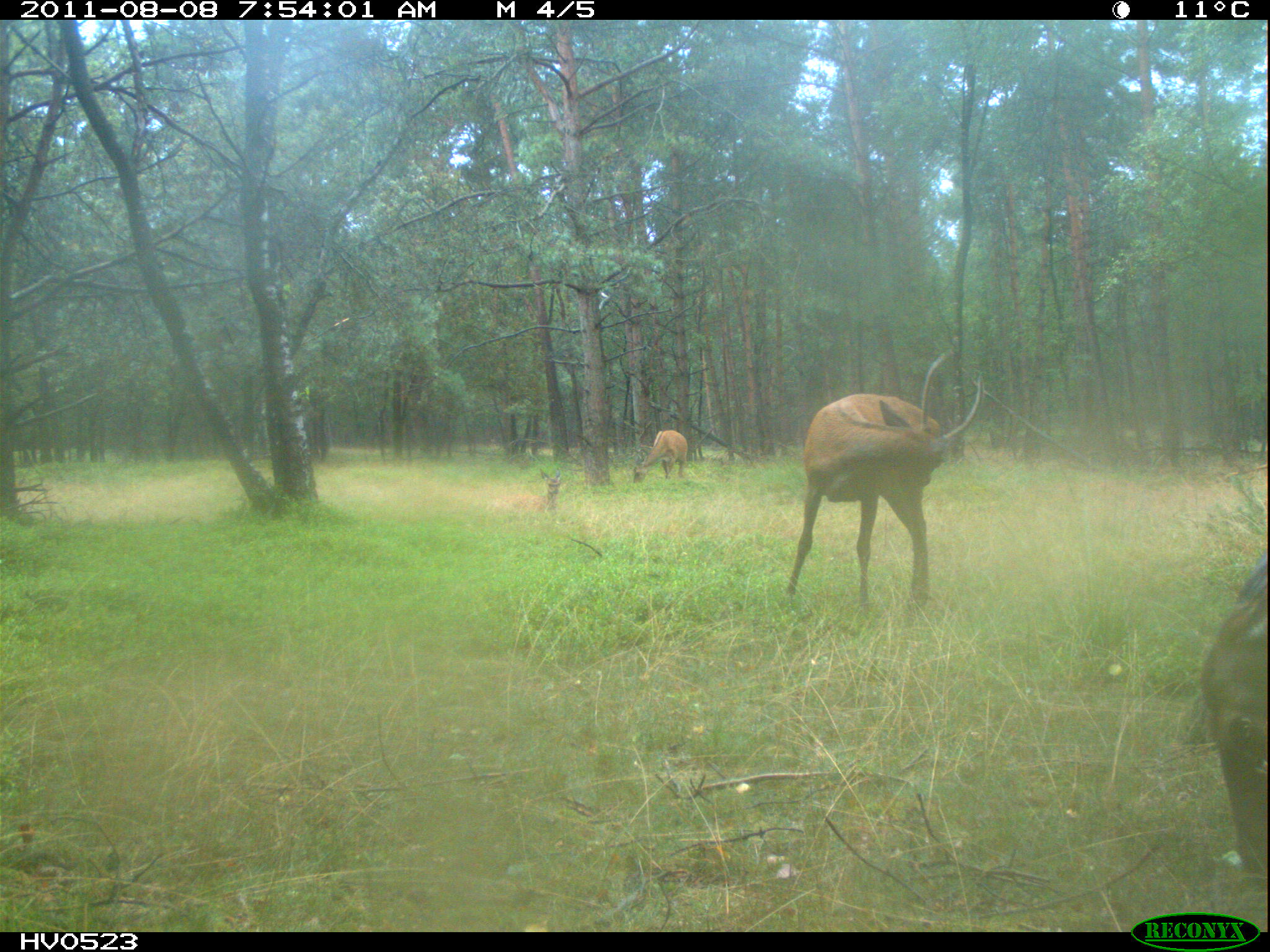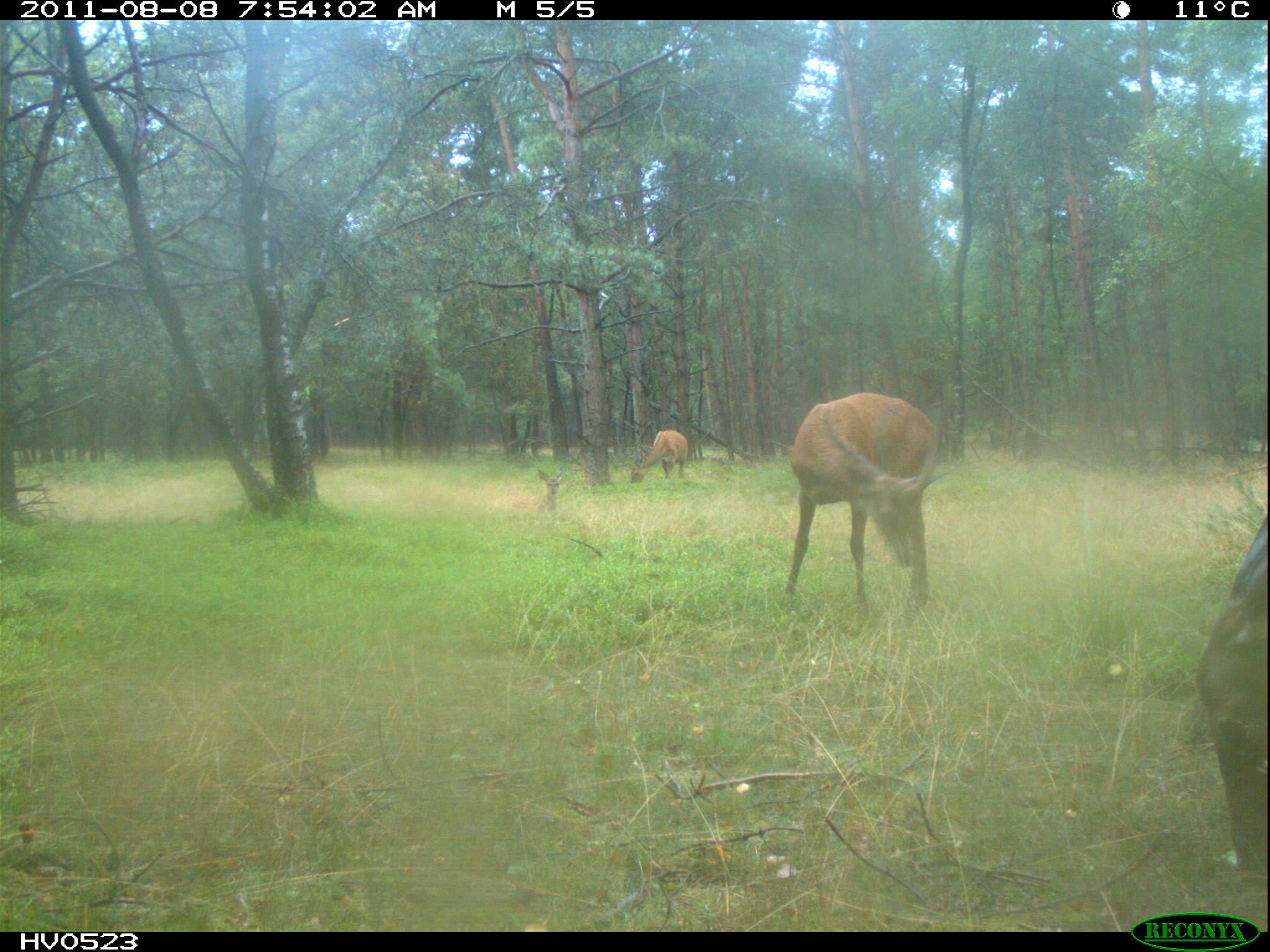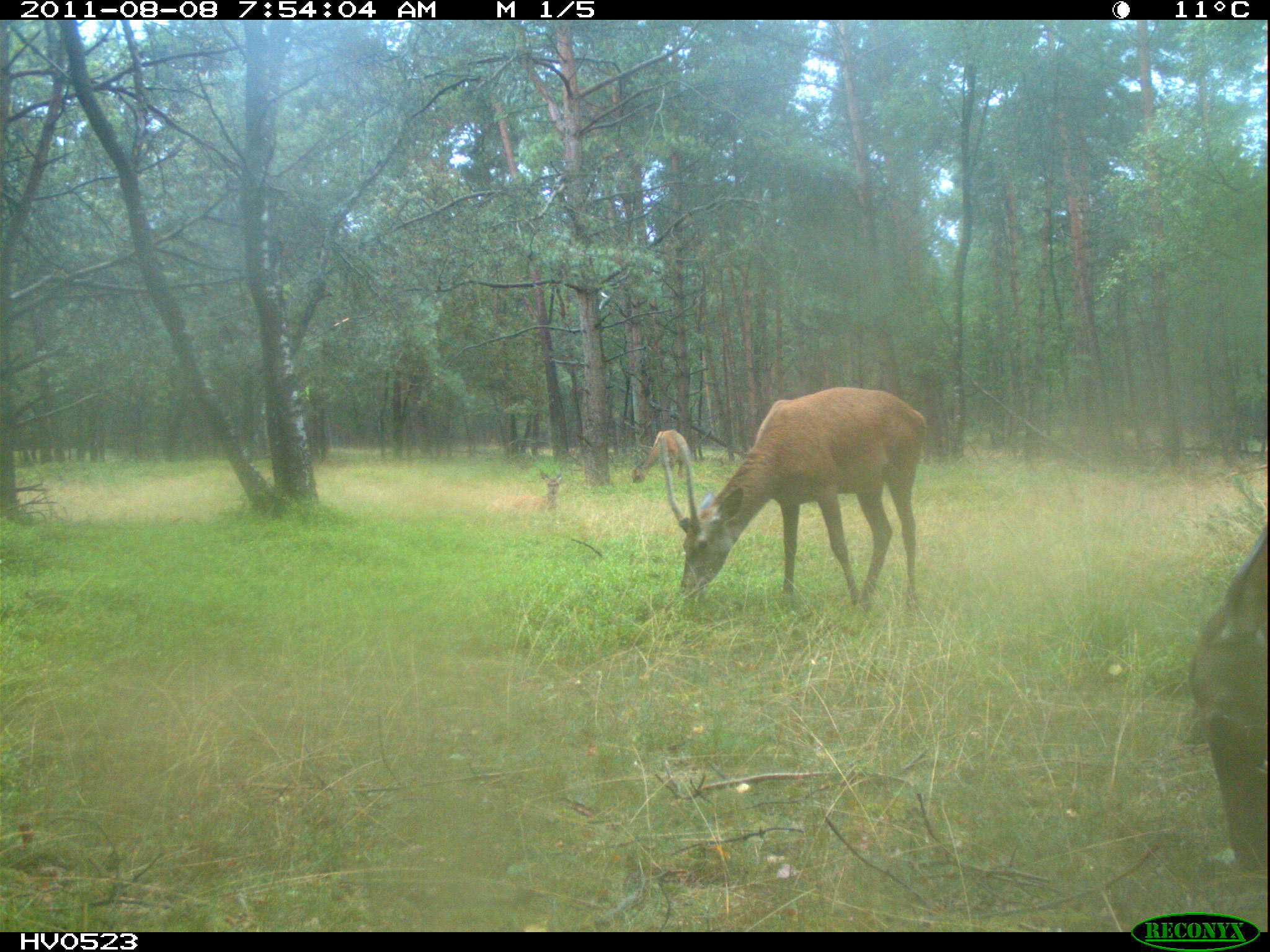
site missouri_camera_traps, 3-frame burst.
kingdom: Animalia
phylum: Chordata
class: Mammalia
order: Artiodactyla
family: Cervidae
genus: Cervus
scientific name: Cervus elaphus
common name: red deer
Red deer (Cervus elaphus). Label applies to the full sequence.